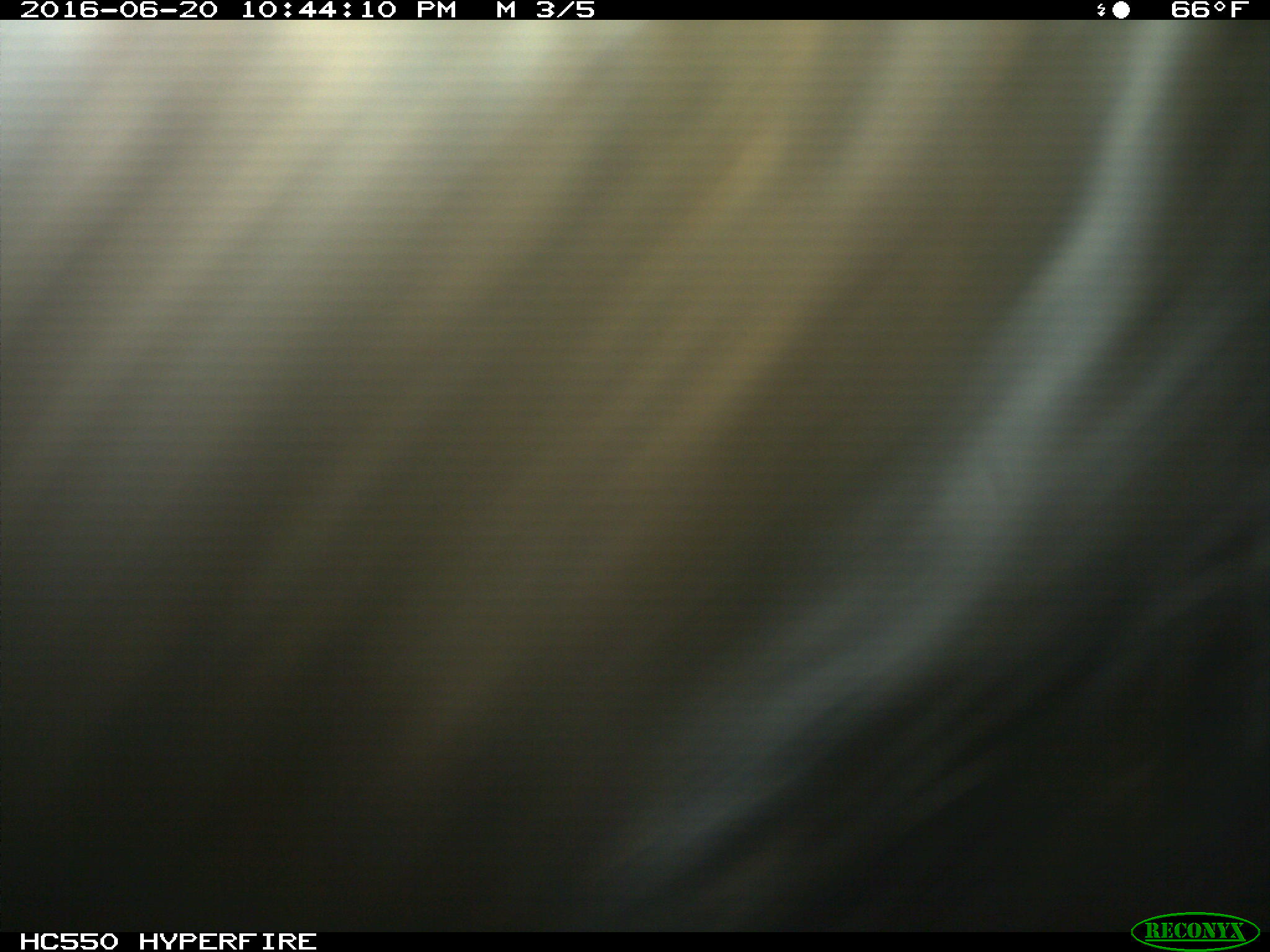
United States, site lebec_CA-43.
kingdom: Animalia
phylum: Chordata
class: Mammalia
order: Artiodactyla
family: Bovidae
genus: Bos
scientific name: Bos taurus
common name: domestic cow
Bos taurus (domestic cow).